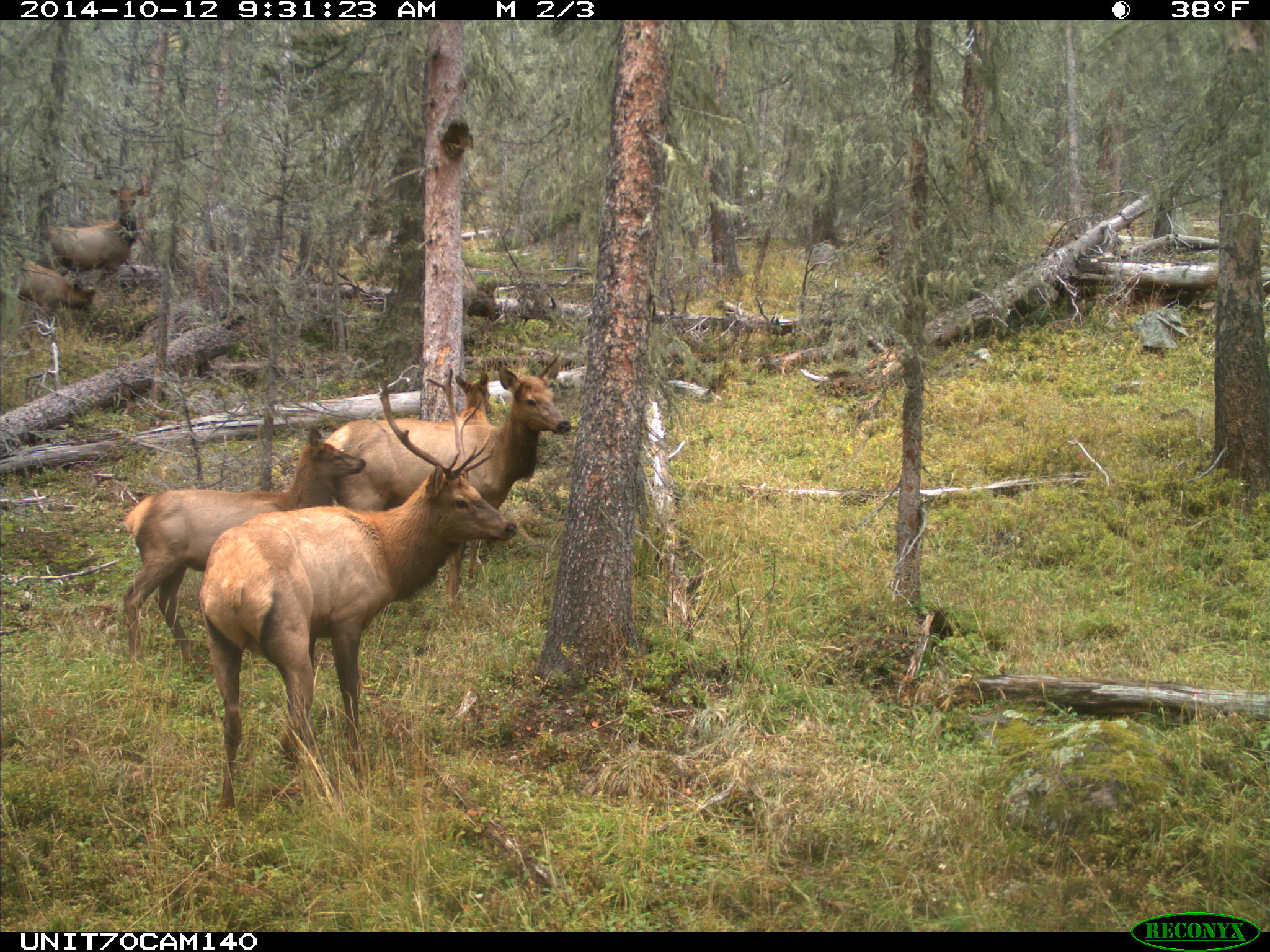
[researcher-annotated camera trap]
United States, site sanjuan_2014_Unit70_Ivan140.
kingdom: Animalia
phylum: Chordata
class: Mammalia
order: Artiodactyla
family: Cervidae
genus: Cervus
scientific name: Cervus elaphus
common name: red deer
Cervus elaphus (red deer).